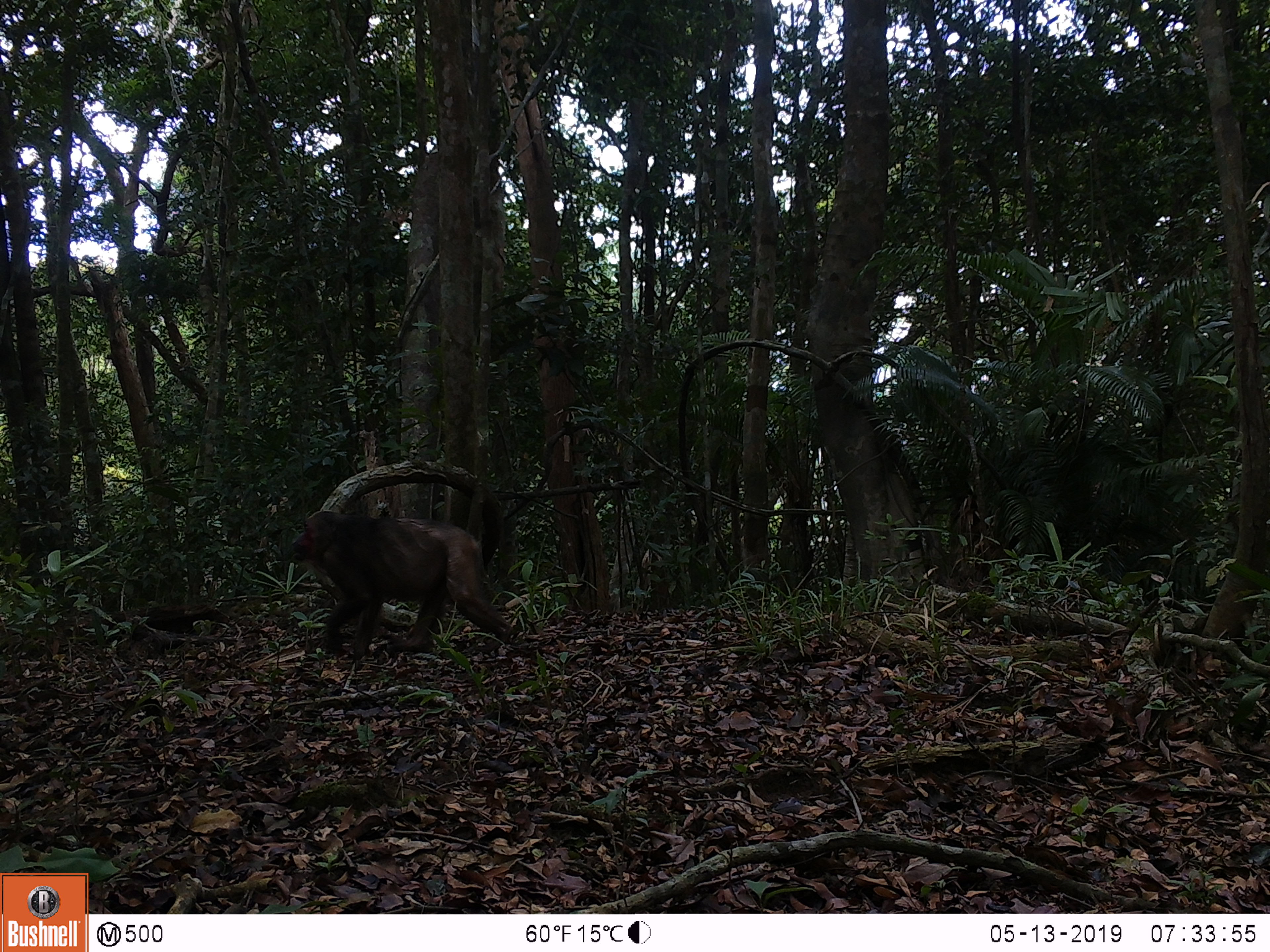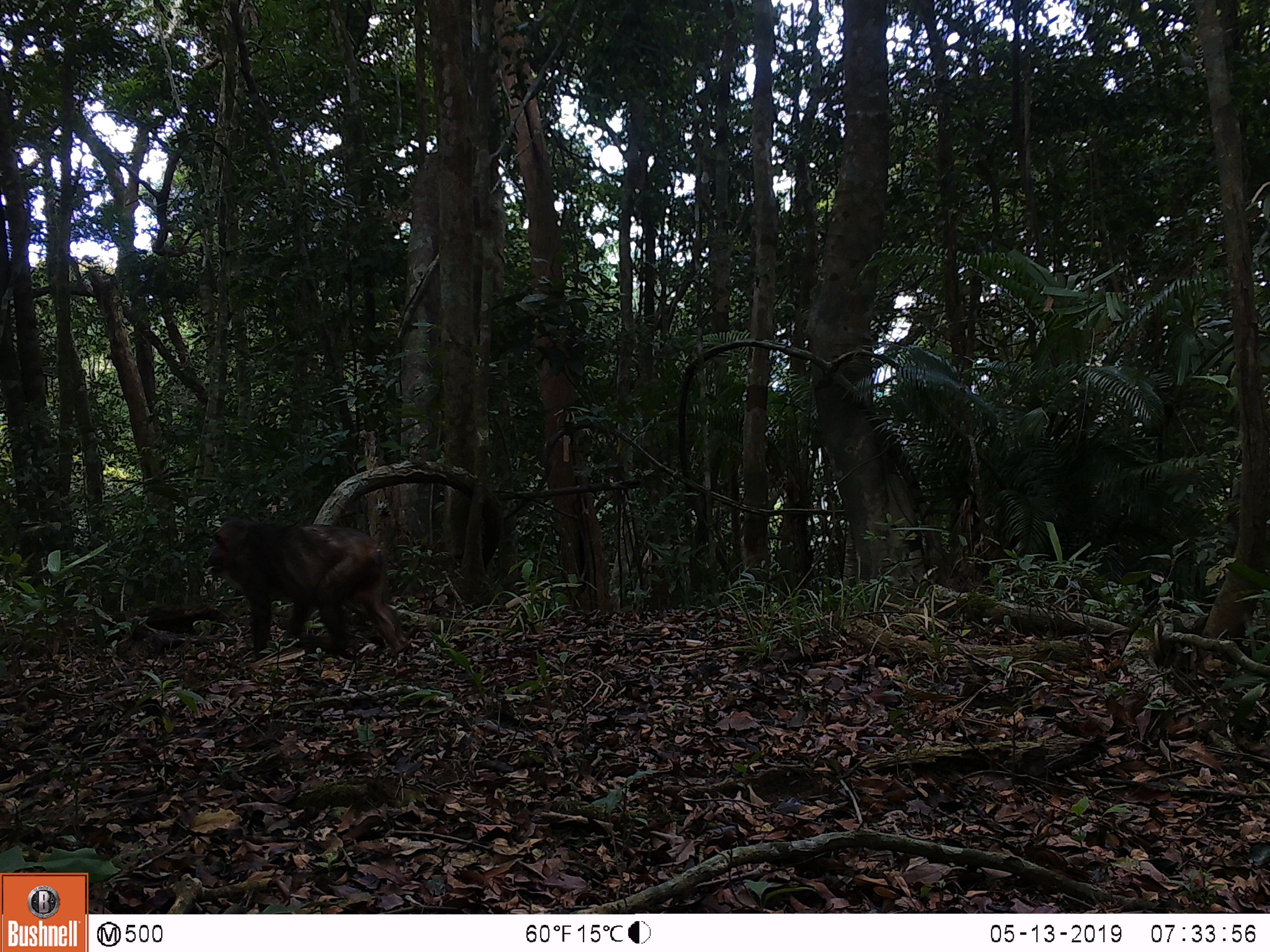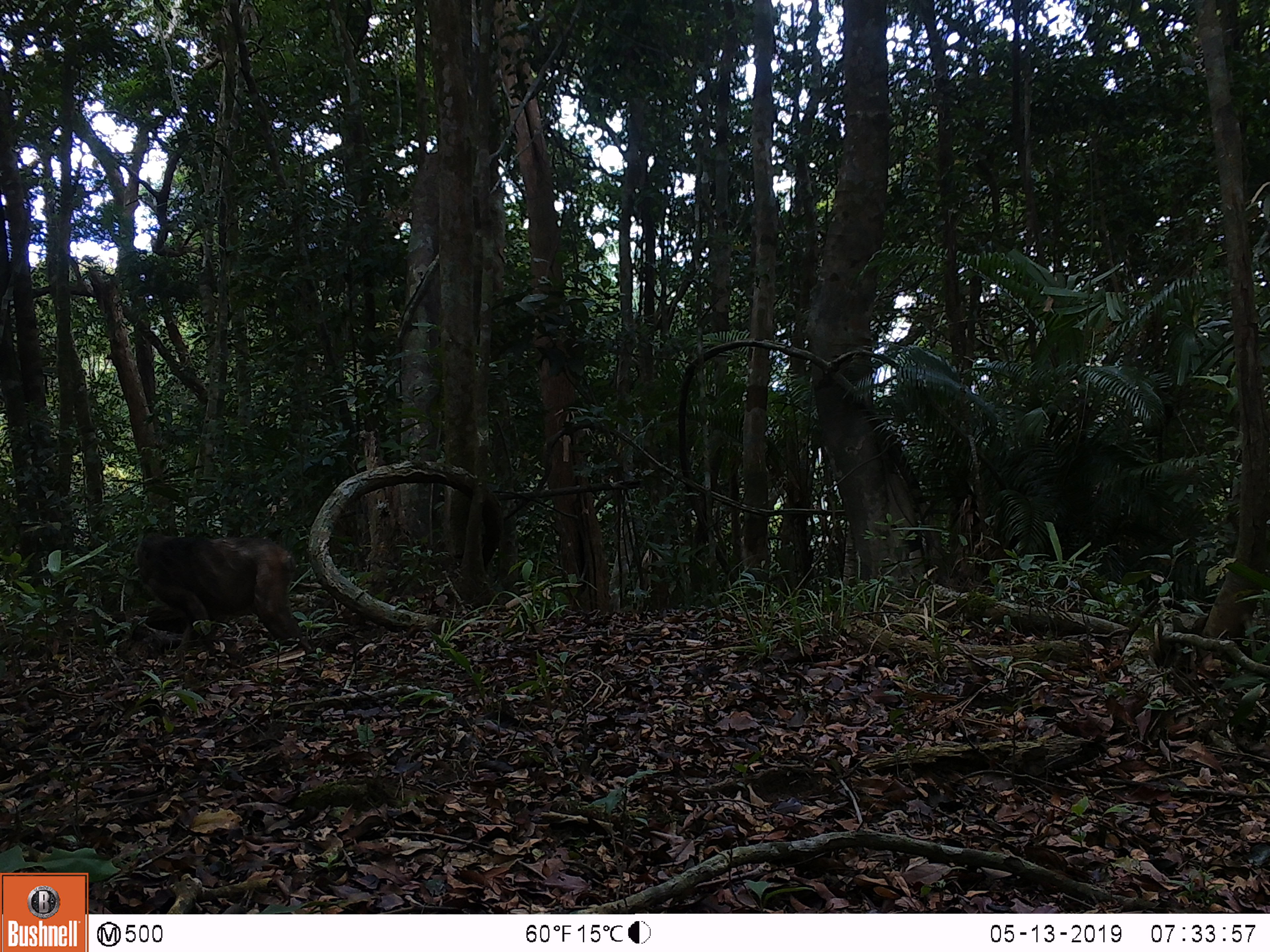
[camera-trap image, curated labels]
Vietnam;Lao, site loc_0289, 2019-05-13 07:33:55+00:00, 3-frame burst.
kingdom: Animalia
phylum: Chordata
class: Mammalia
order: Primates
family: Cercopithecidae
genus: Macaca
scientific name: Macaca arctoides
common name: stump-tailed macaque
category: stump tailed macaque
Stump tailed macaque (stump-tailed macaque) (Macaca arctoides). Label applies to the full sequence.